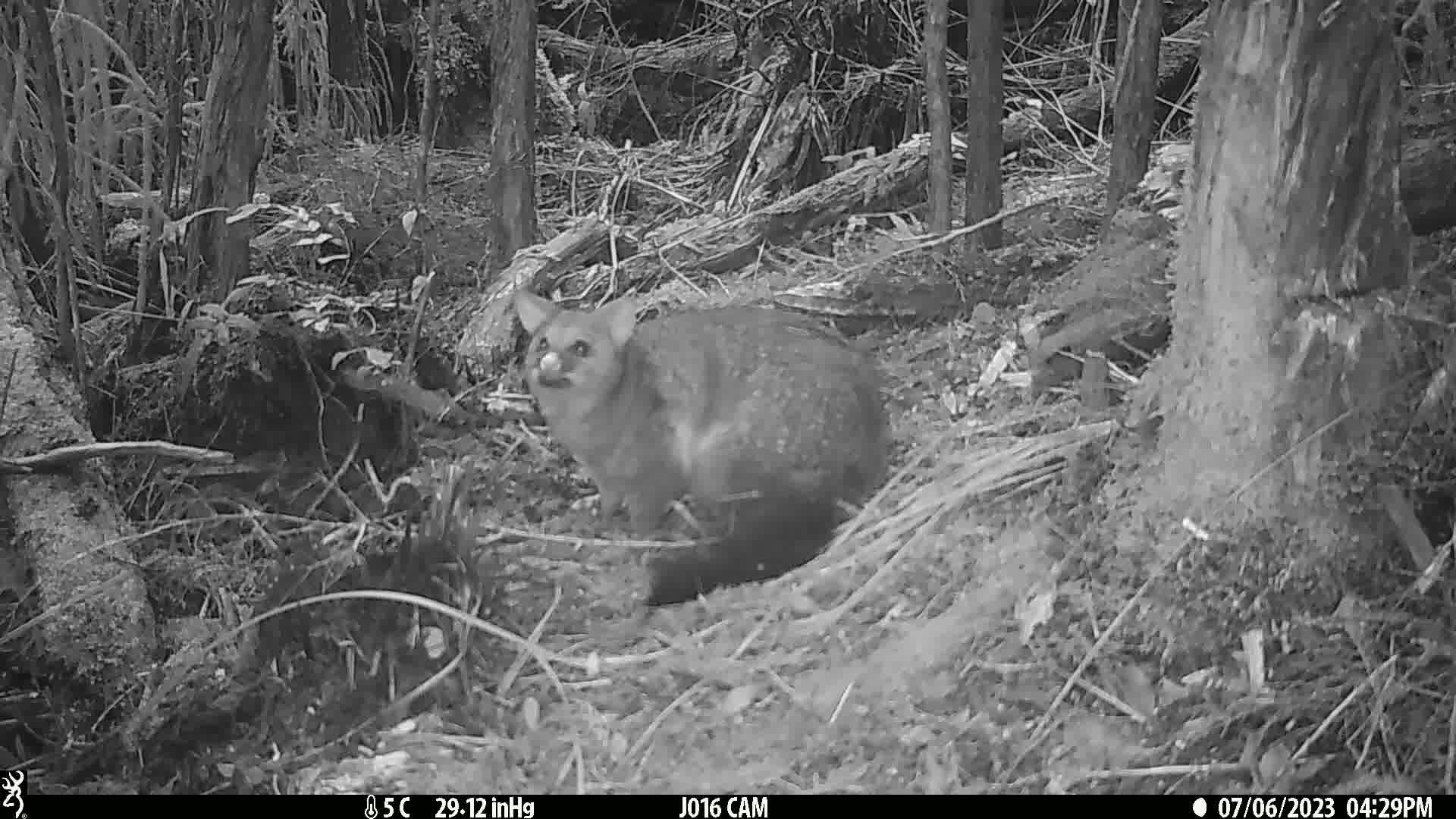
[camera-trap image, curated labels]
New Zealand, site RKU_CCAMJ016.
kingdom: Animalia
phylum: Chordata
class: Mammalia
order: Diprotodontia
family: Phalangeridae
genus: Trichosurus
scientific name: Trichosurus vulpecula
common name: common brushtail possum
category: possum